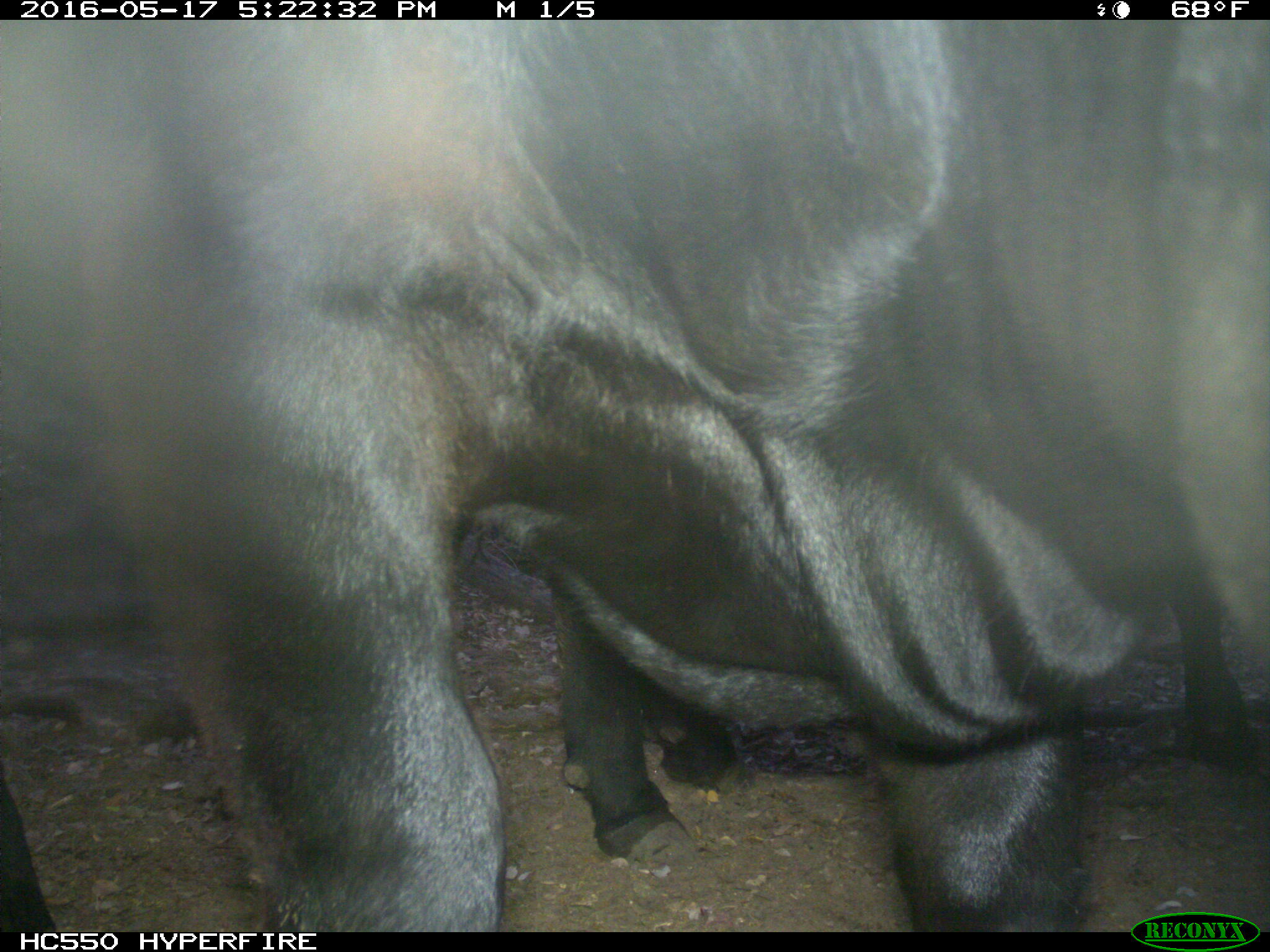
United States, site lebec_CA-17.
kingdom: Animalia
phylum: Chordata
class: Mammalia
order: Artiodactyla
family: Bovidae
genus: Bos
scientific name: Bos taurus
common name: domestic cow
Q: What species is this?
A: Bos taurus (domestic cow).